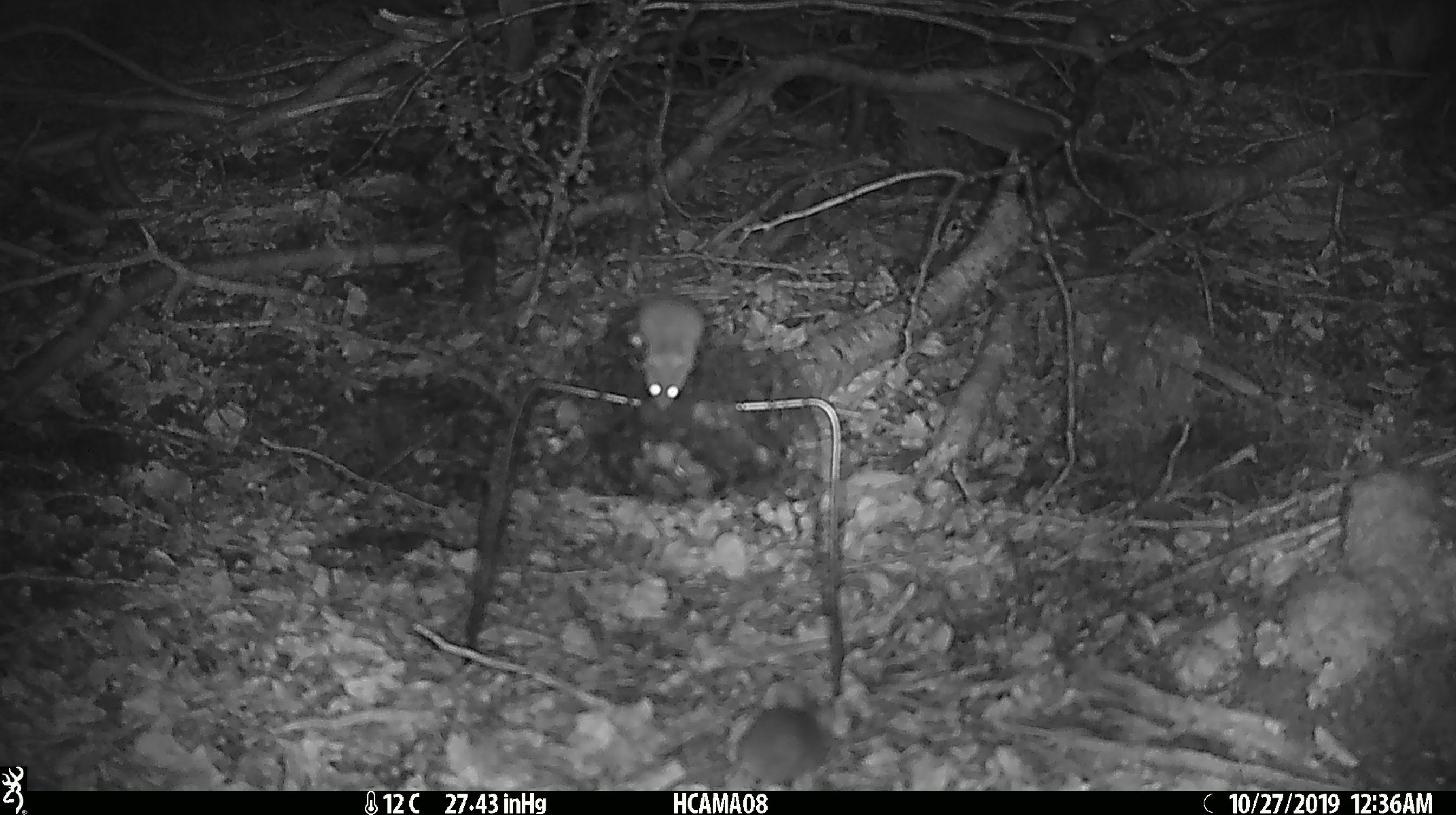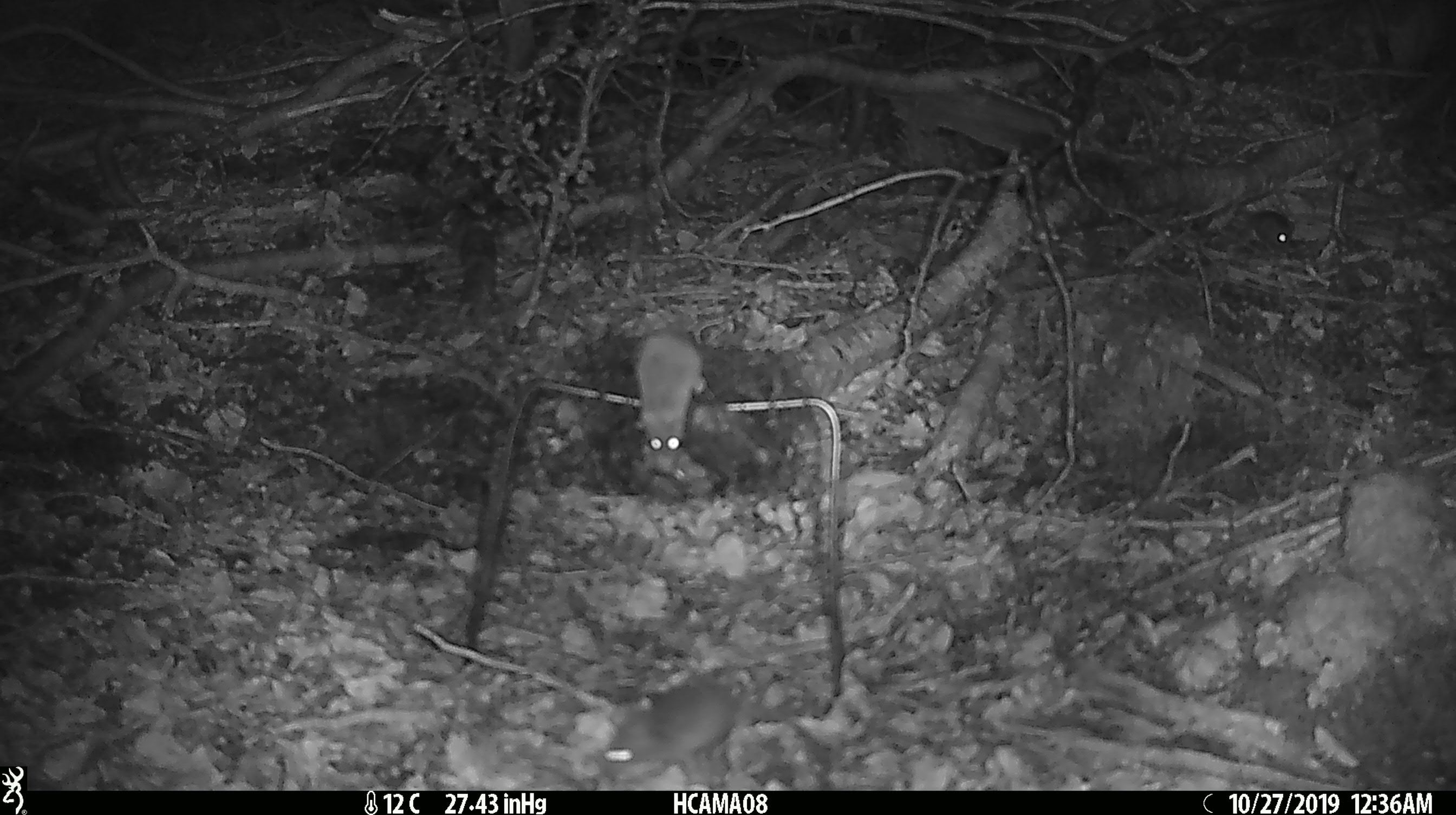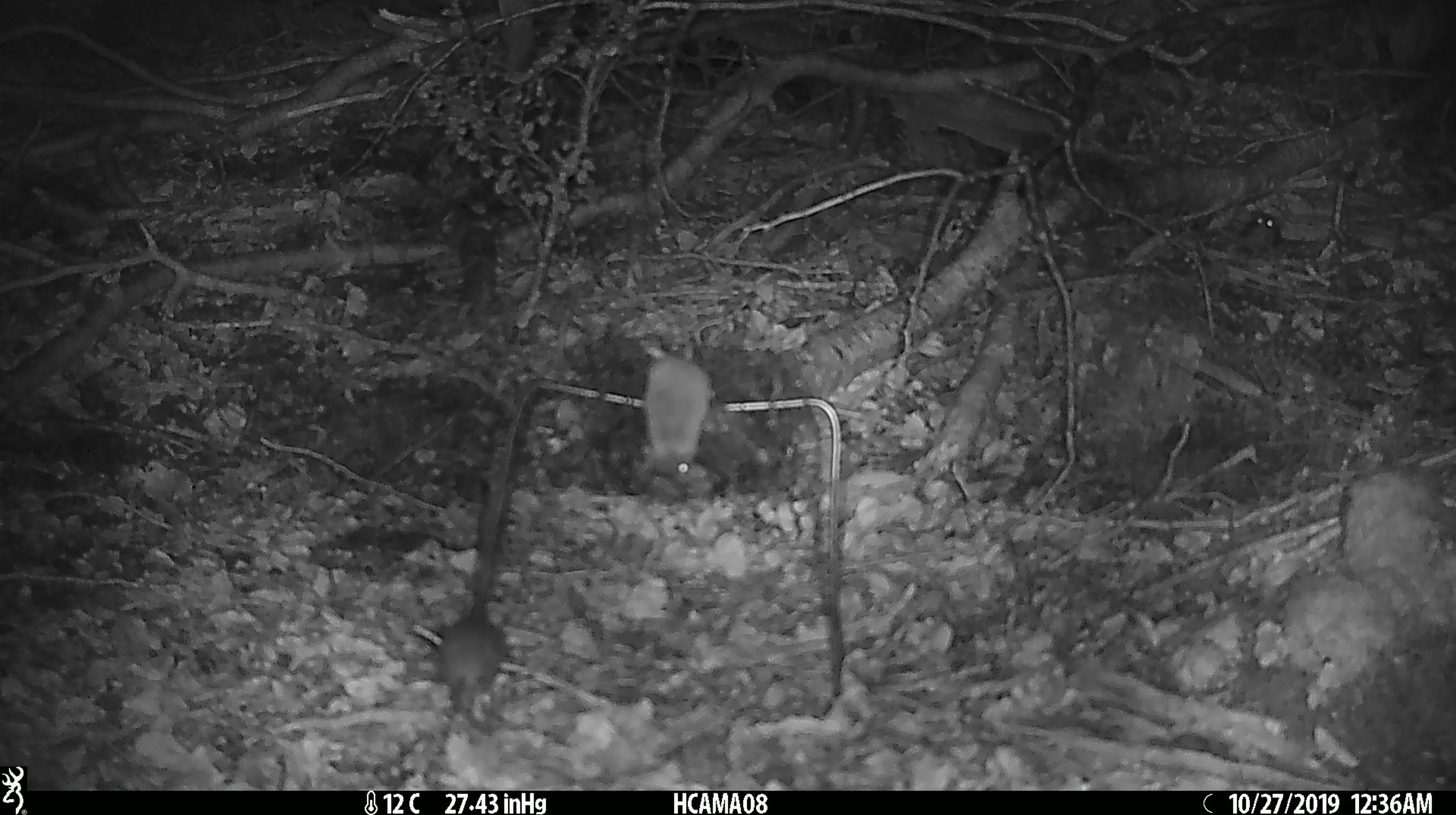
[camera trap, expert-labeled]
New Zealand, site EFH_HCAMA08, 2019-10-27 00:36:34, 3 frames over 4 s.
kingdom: Animalia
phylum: Chordata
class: Mammalia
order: Rodentia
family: Muridae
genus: Mus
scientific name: Mus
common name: mouse